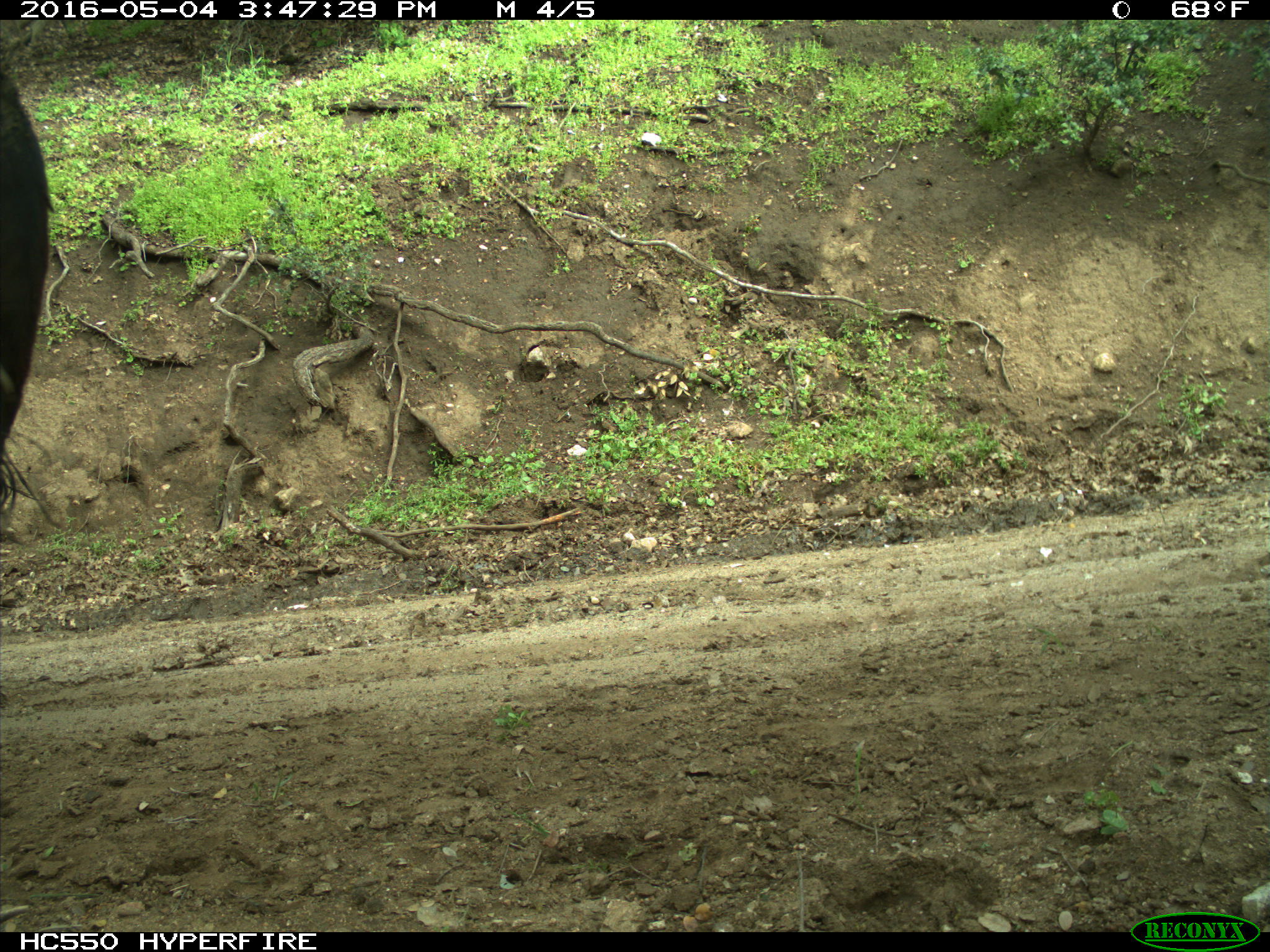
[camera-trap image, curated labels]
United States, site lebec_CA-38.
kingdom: Animalia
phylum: Chordata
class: Mammalia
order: Artiodactyla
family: Bovidae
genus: Bos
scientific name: Bos taurus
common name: domestic cow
Bos taurus (domestic cow).